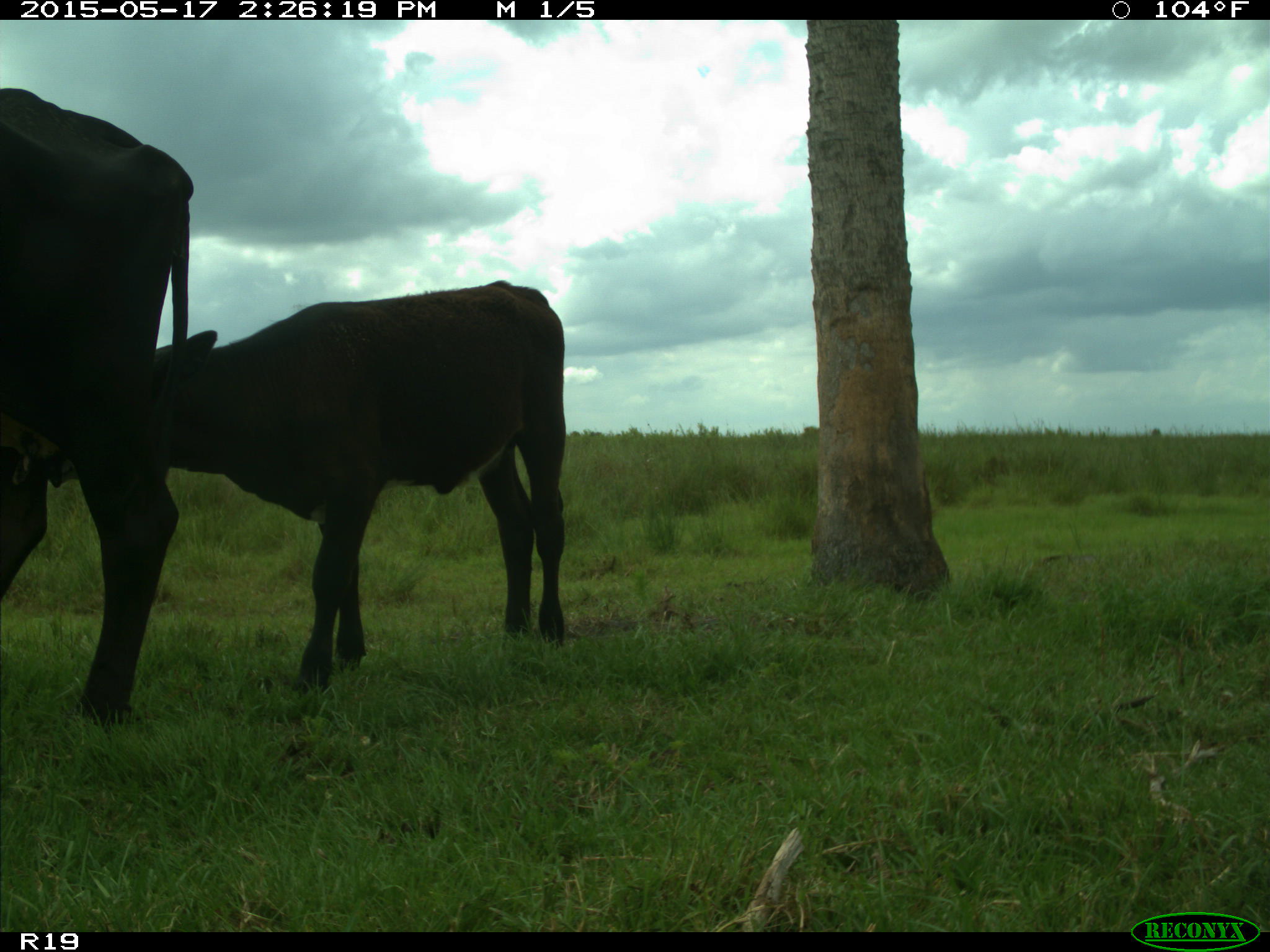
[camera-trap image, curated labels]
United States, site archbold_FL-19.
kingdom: Animalia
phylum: Chordata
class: Mammalia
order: Artiodactyla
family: Bovidae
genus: Bos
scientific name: Bos taurus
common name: domestic cow